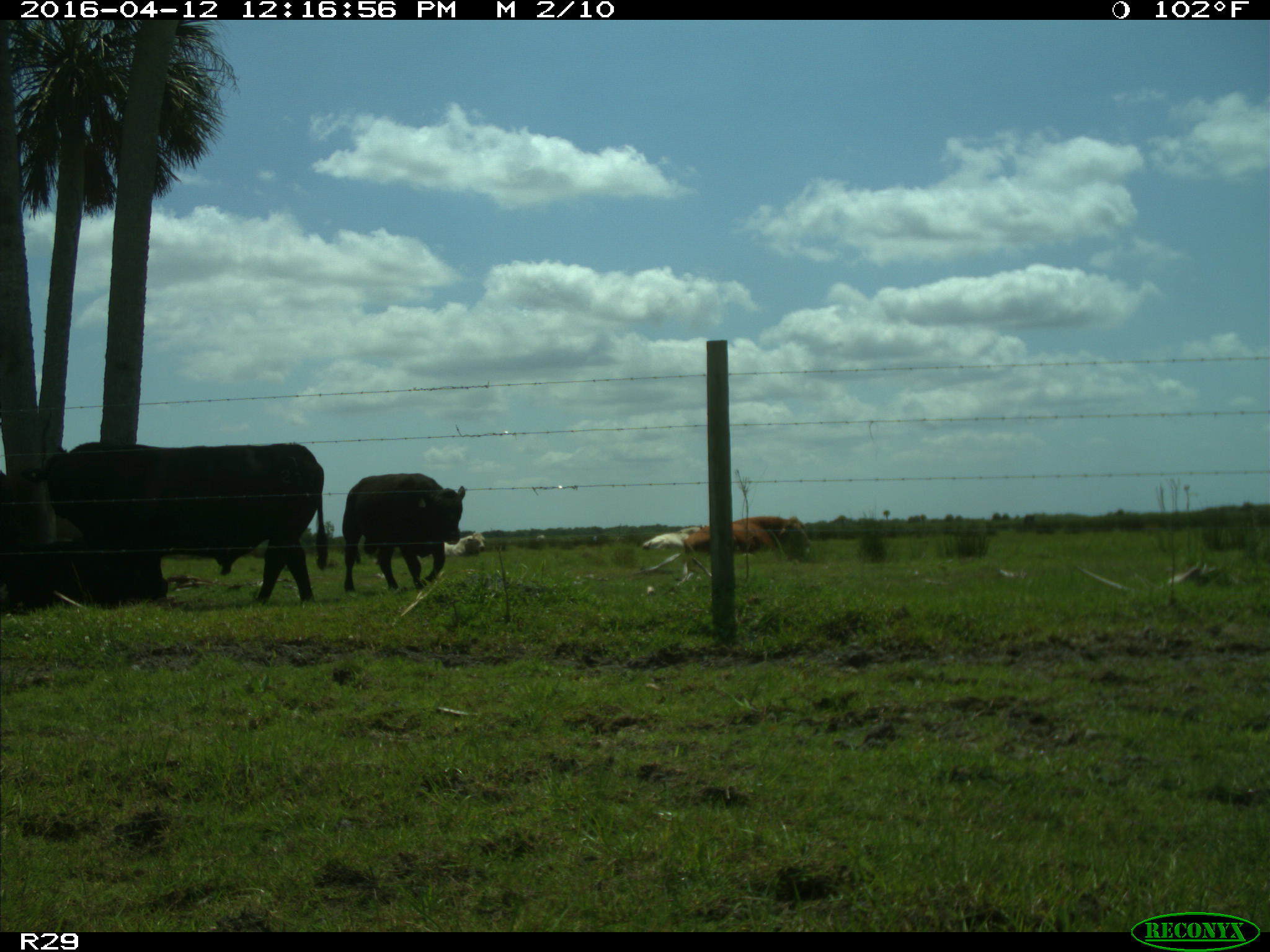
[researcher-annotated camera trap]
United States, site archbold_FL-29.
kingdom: Animalia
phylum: Chordata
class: Mammalia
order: Artiodactyla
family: Bovidae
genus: Bos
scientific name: Bos taurus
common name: domestic cow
Bos taurus (domestic cow).